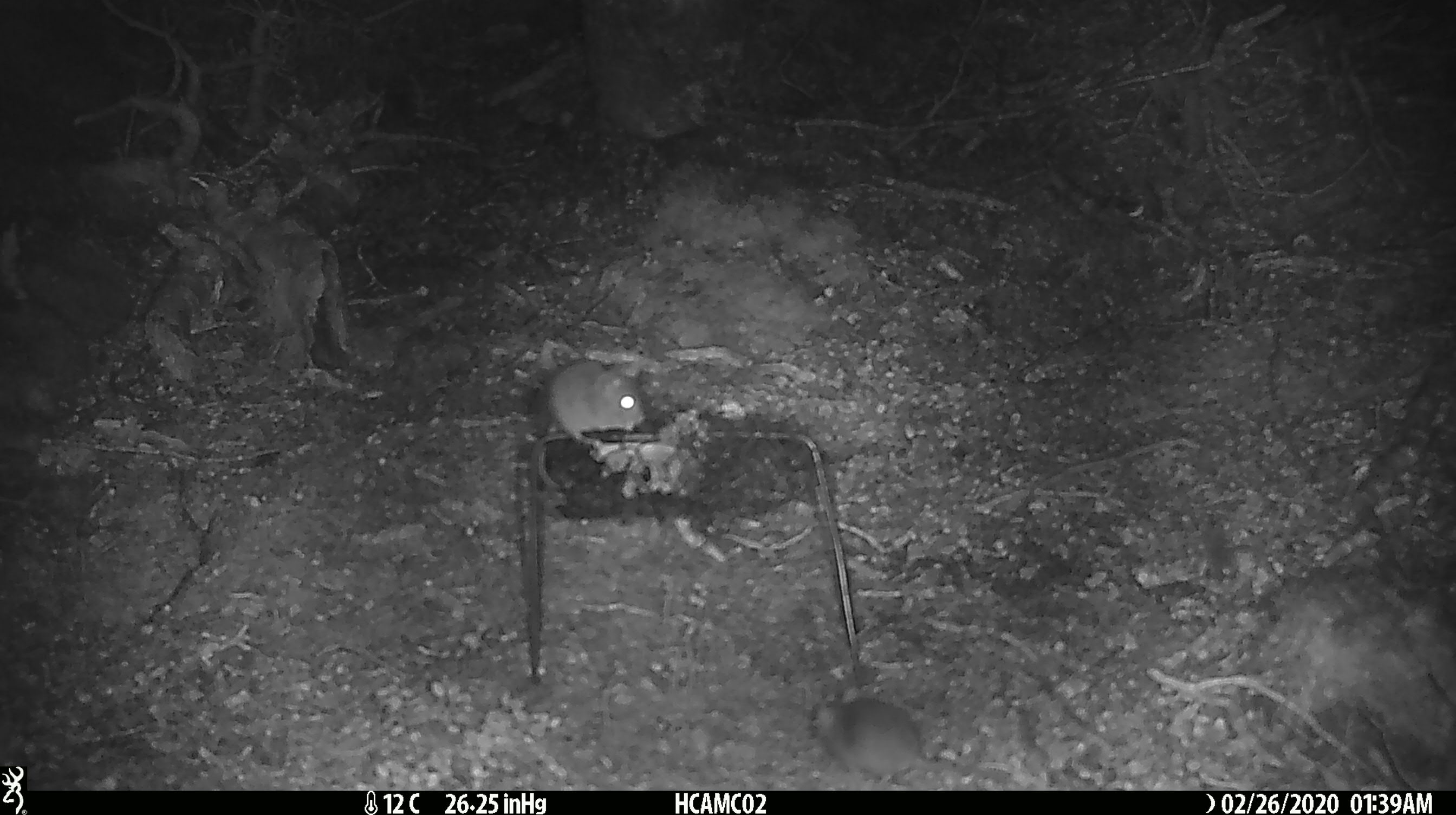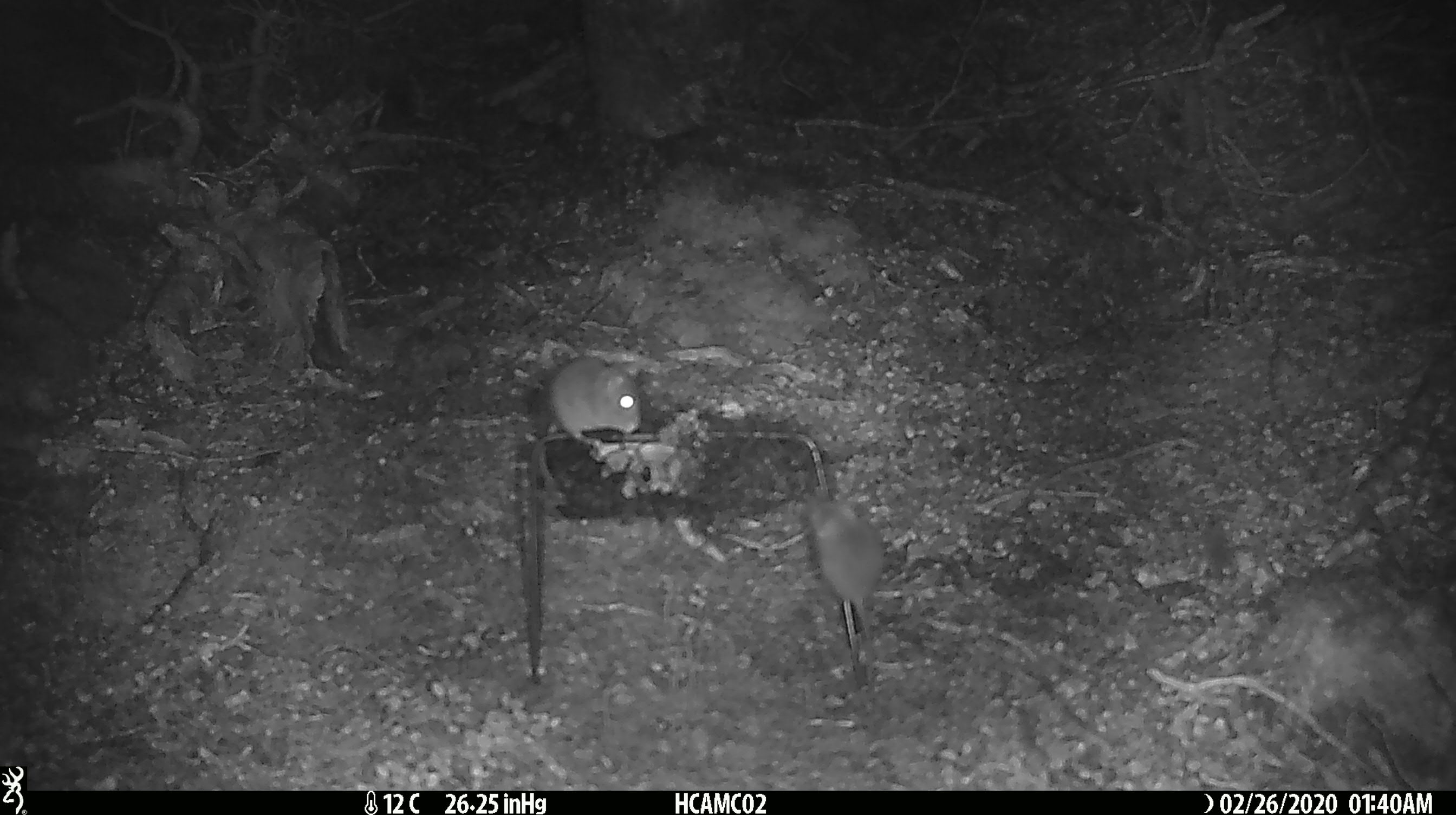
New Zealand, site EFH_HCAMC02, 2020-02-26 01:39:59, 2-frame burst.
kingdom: Animalia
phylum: Chordata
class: Mammalia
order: Rodentia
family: Muridae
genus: Mus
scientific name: Mus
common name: mouse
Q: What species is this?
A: Mouse (Mus).